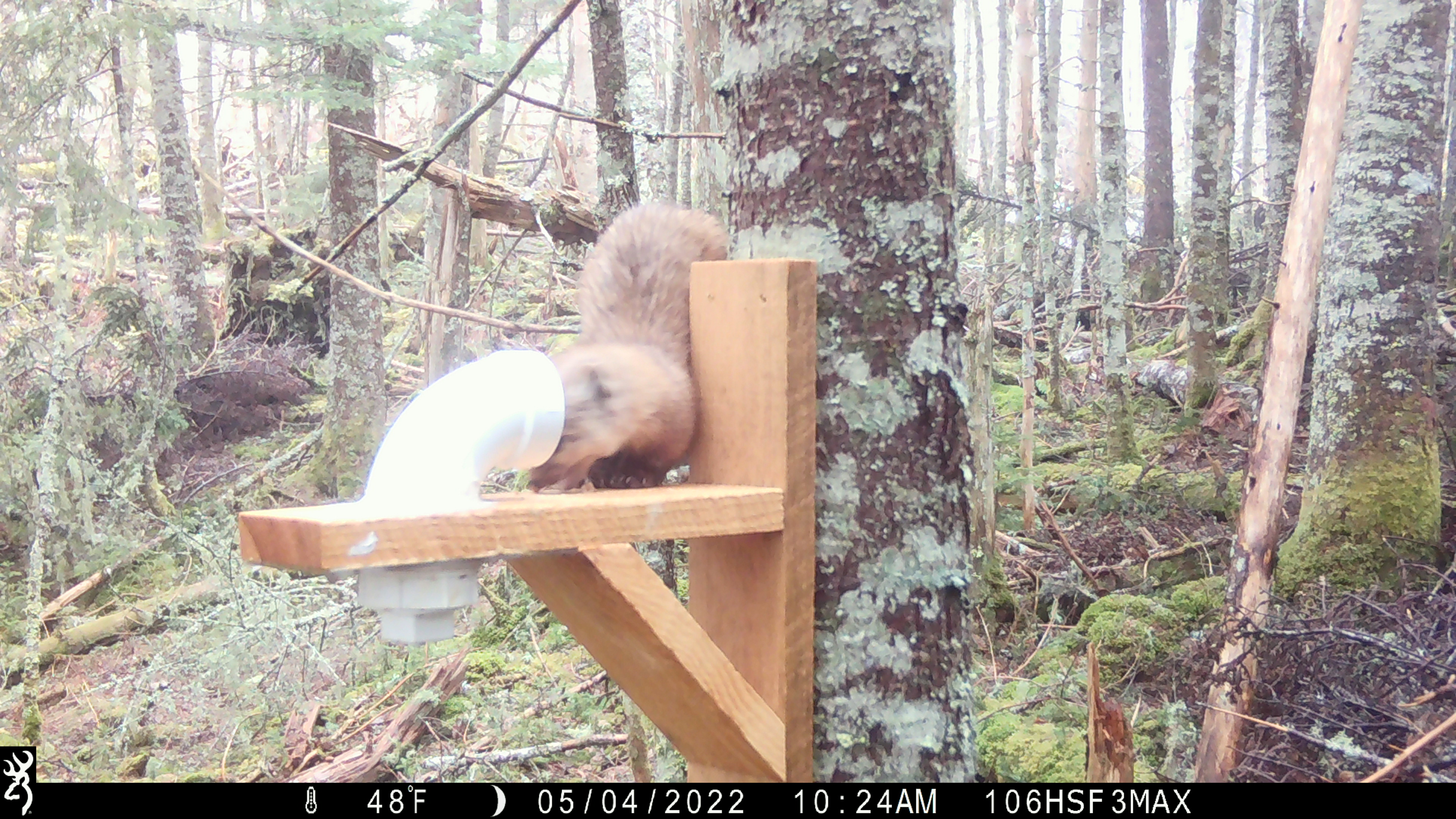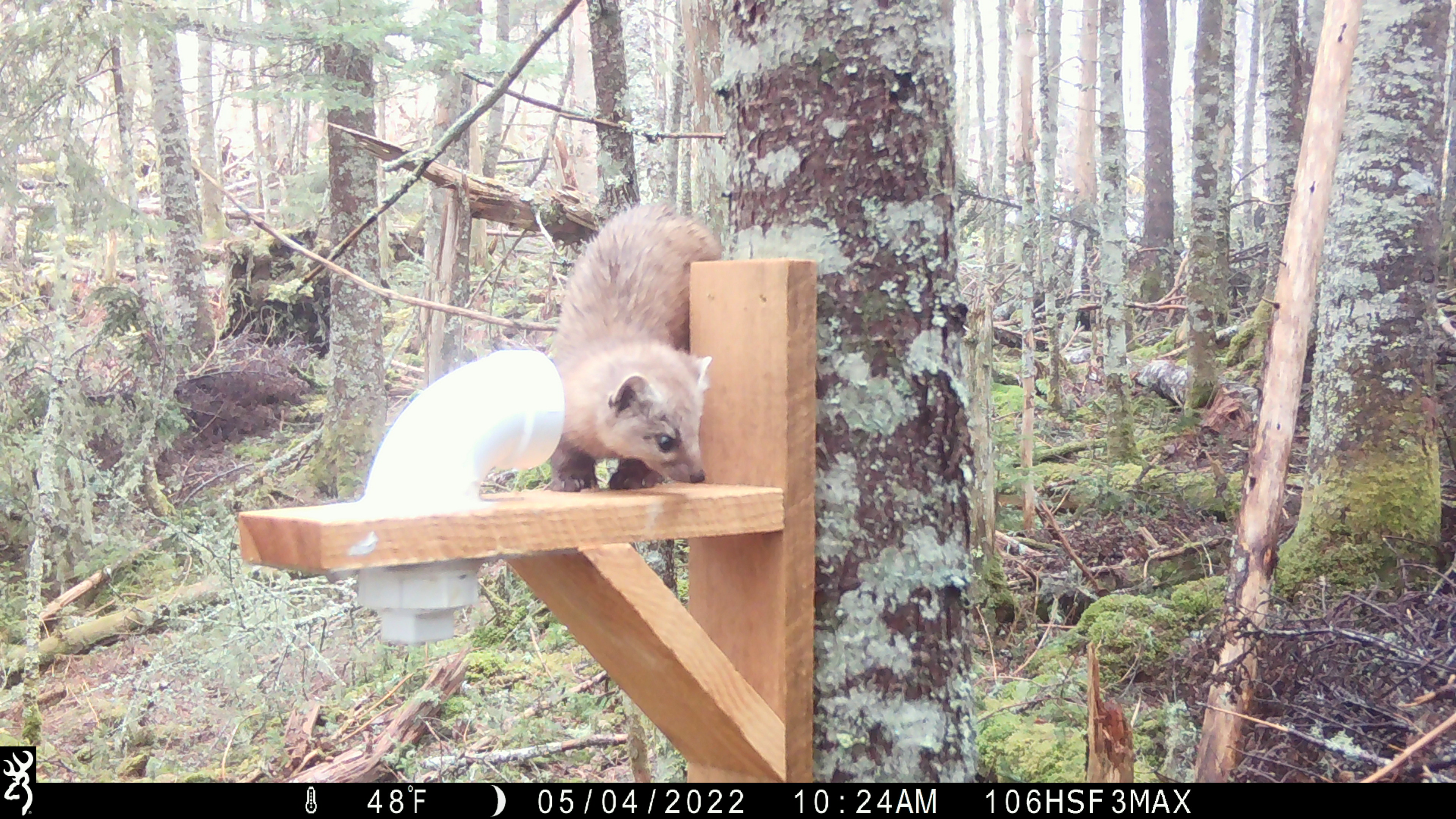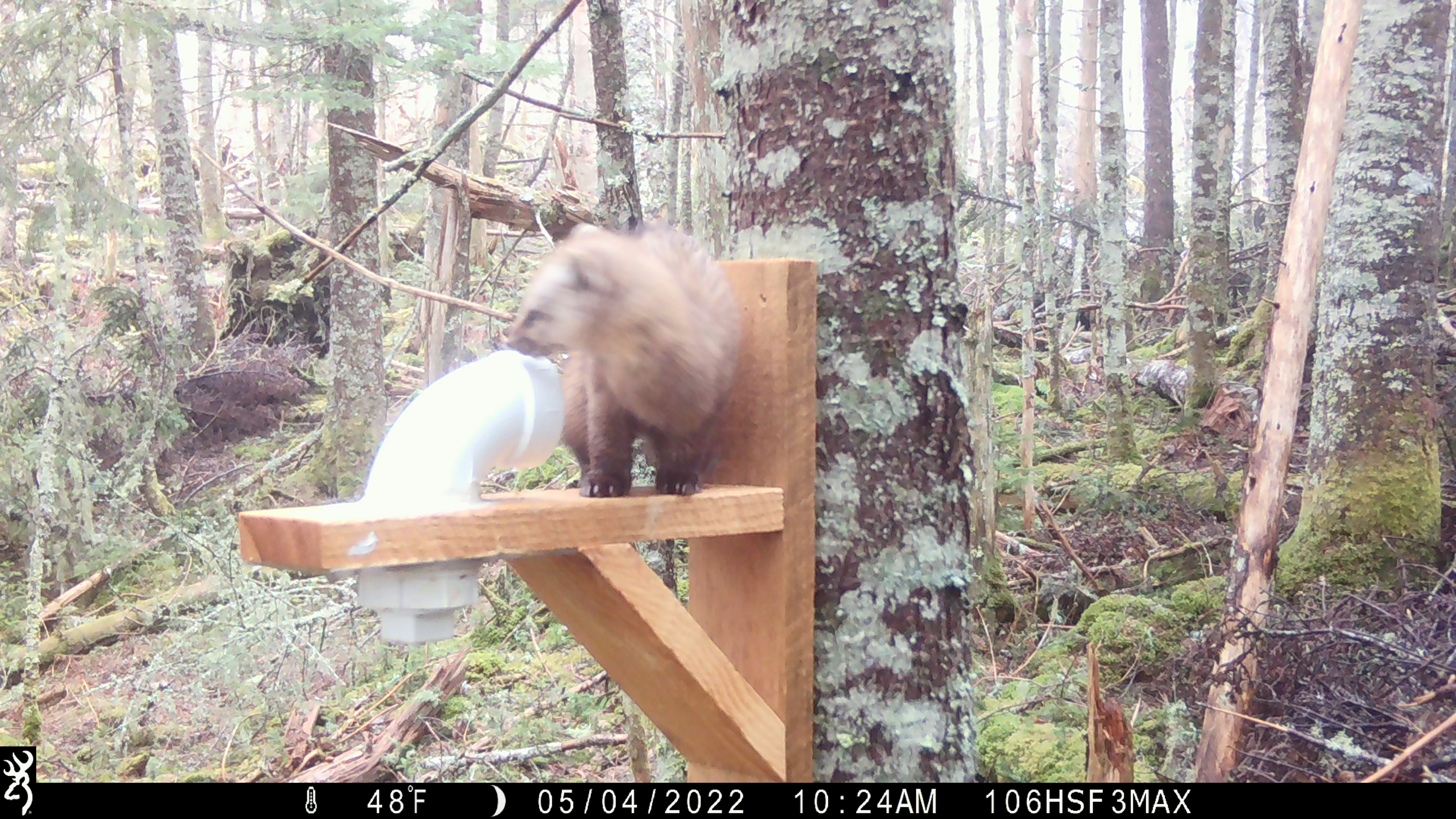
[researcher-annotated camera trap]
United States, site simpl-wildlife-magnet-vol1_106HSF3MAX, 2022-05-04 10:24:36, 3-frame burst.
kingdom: Animalia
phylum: Chordata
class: Mammalia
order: Carnivora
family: Mustelidae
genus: Martes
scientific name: Martes americana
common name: american marten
American marten (Martes americana).